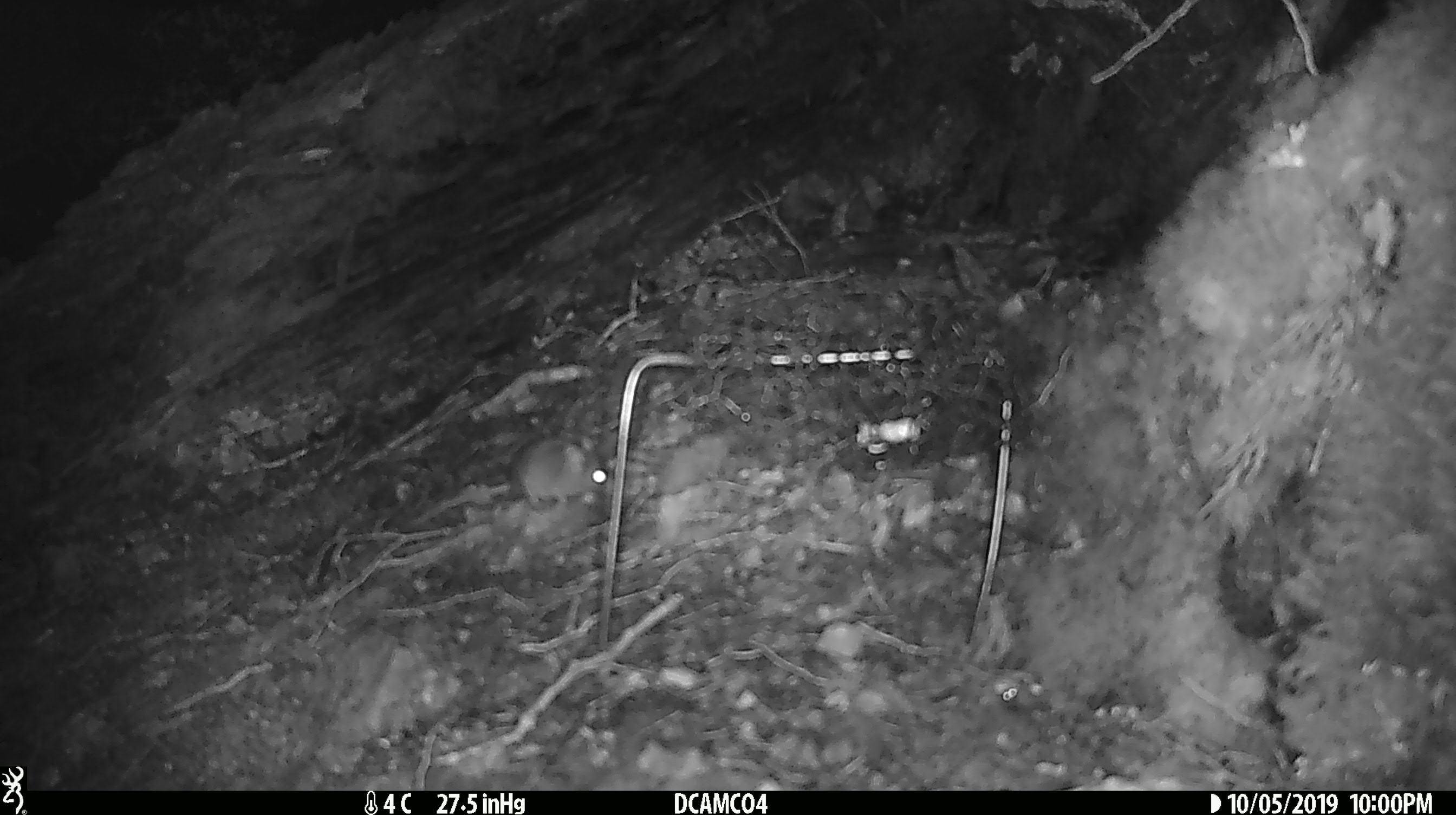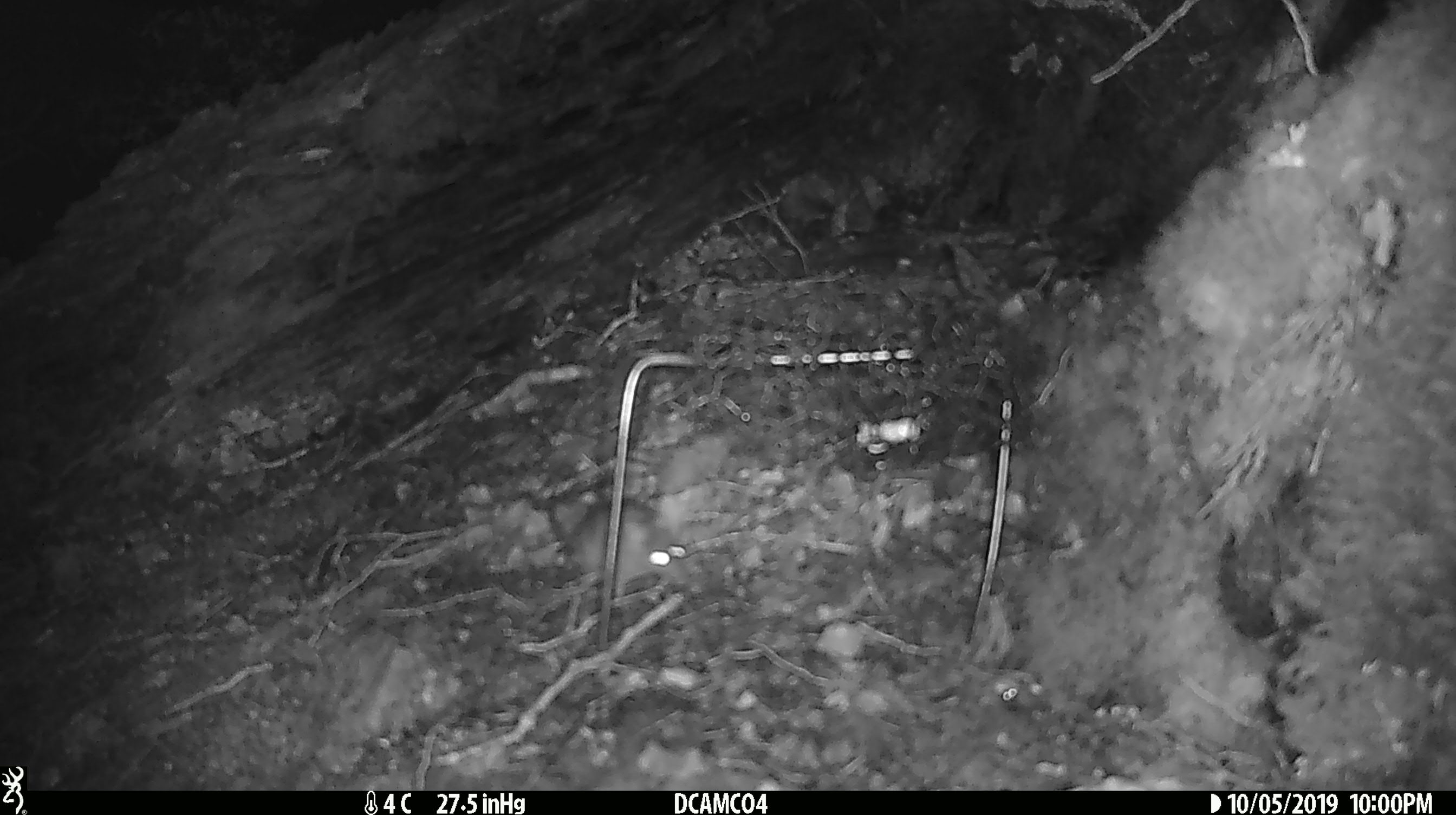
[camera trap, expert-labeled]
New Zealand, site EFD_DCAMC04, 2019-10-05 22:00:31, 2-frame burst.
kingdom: Animalia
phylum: Chordata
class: Mammalia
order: Rodentia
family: Muridae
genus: Mus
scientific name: Mus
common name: mouse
Mouse (Mus).